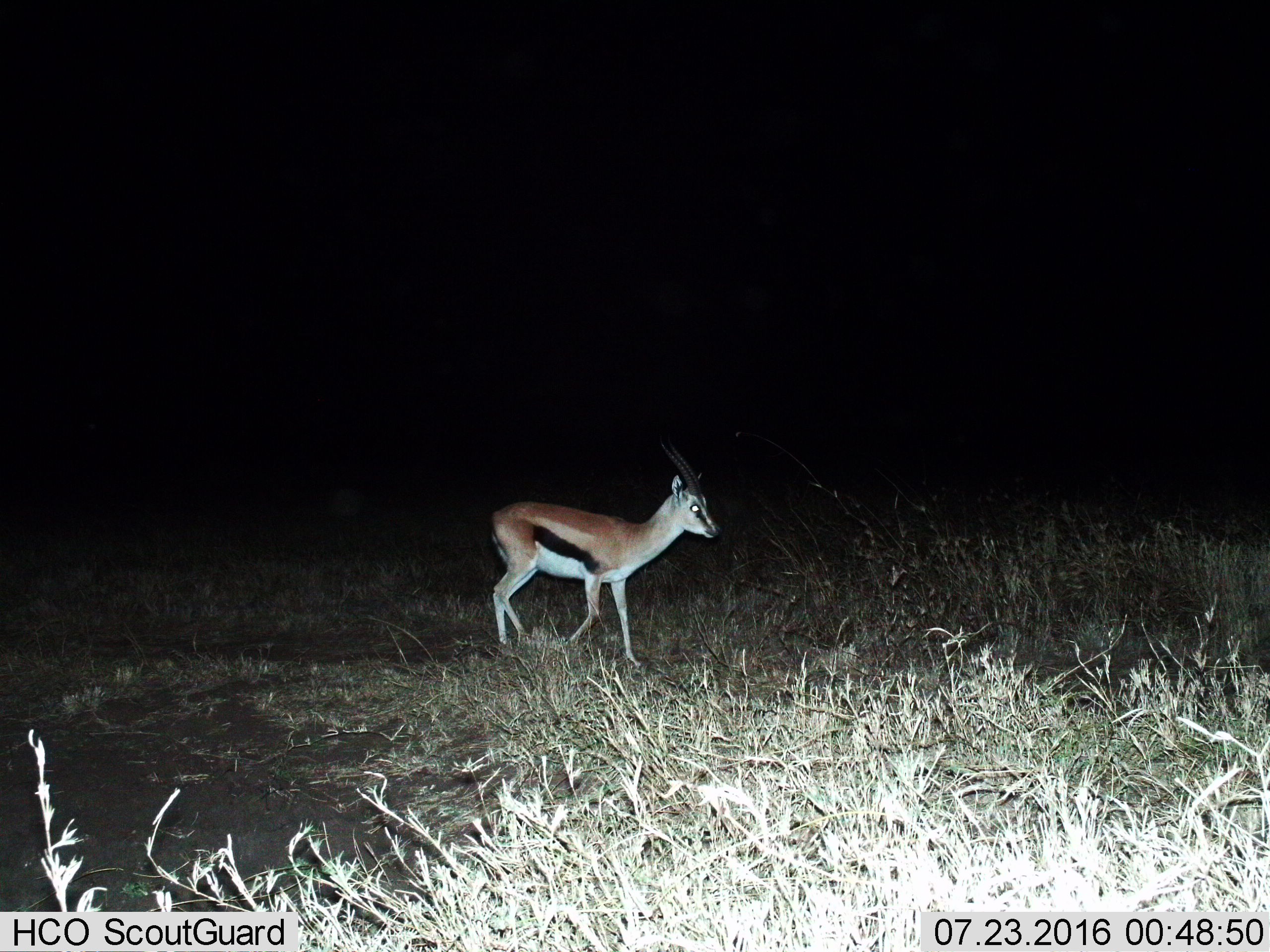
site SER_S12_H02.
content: unidentified animal